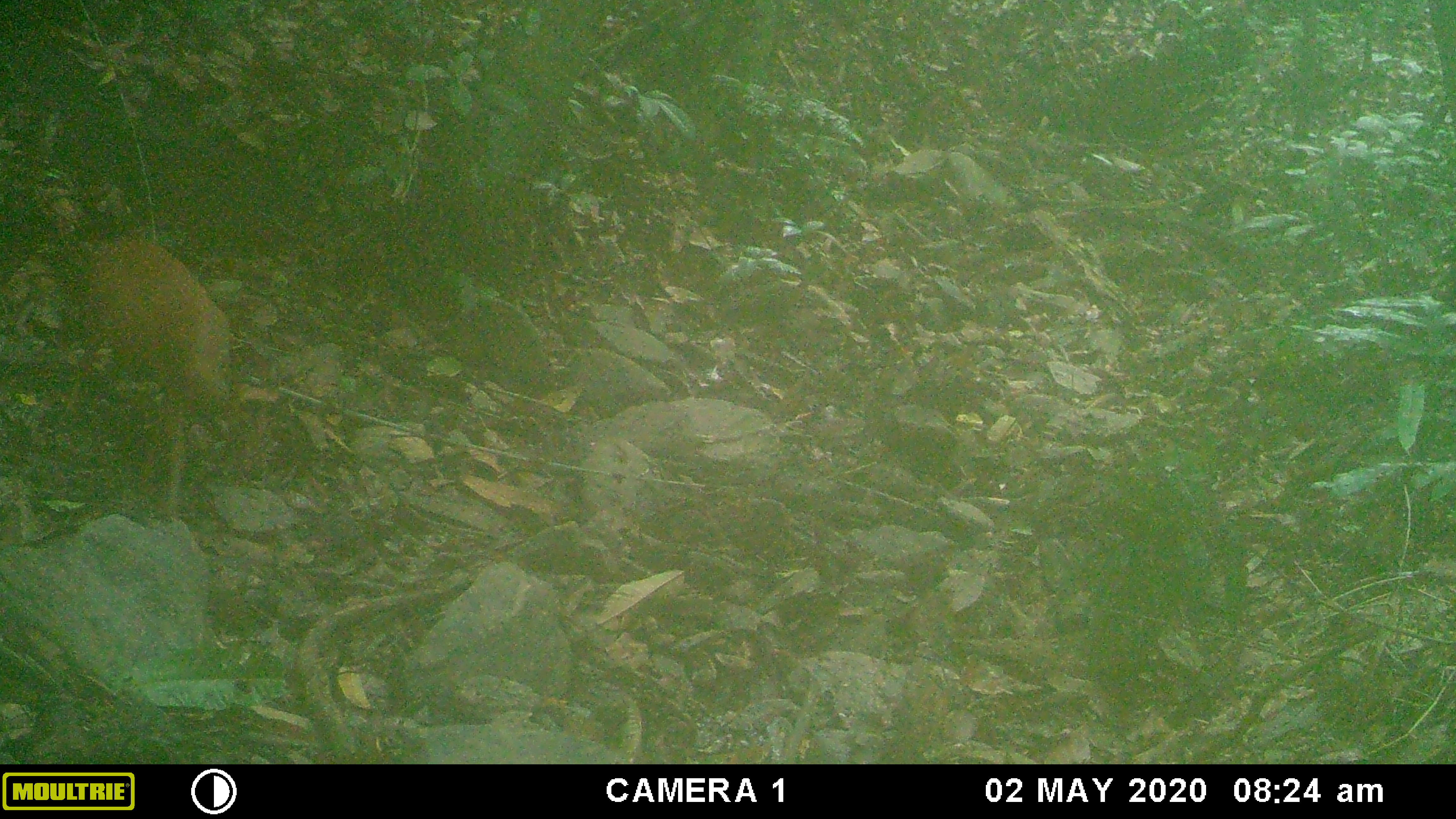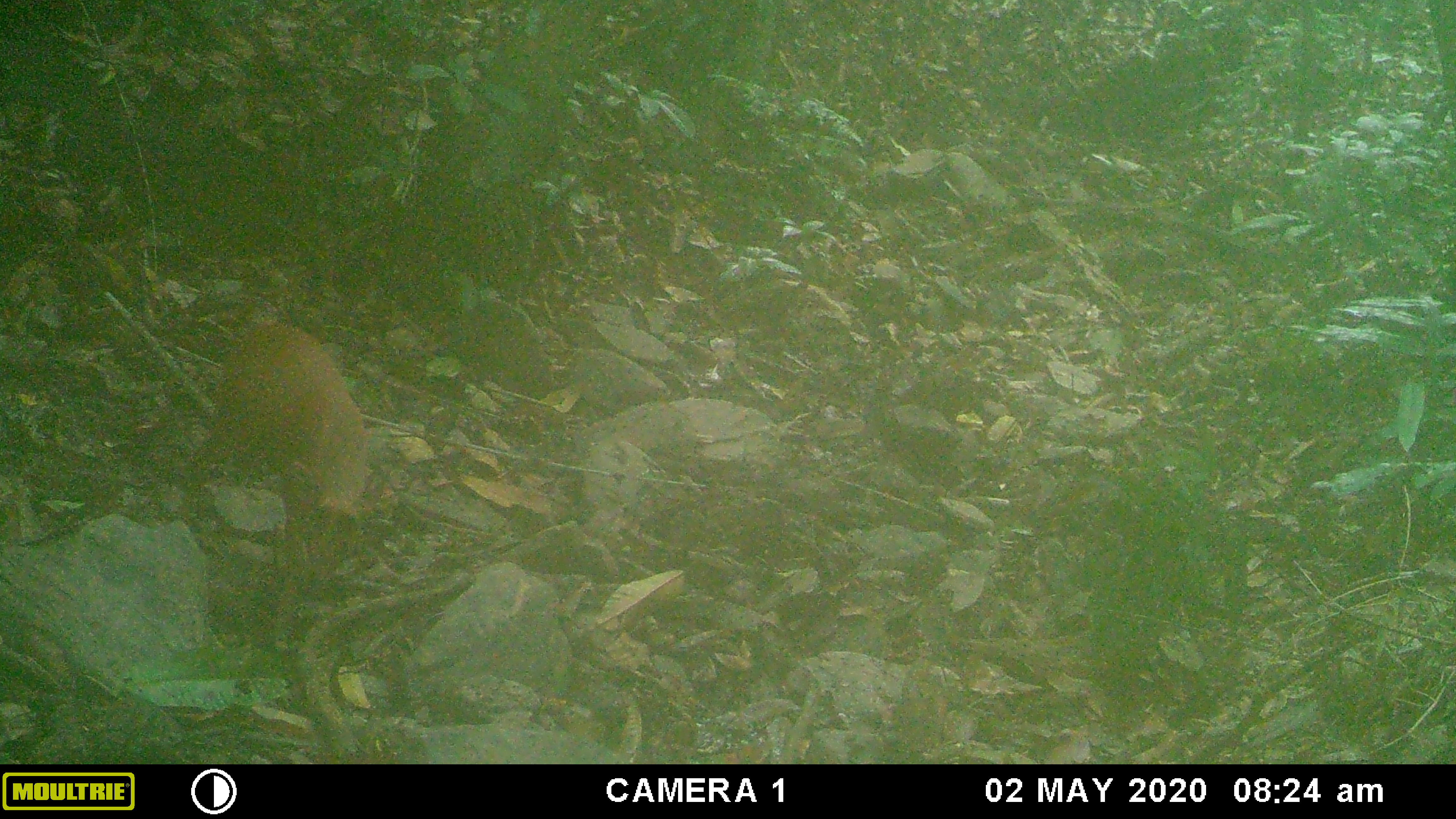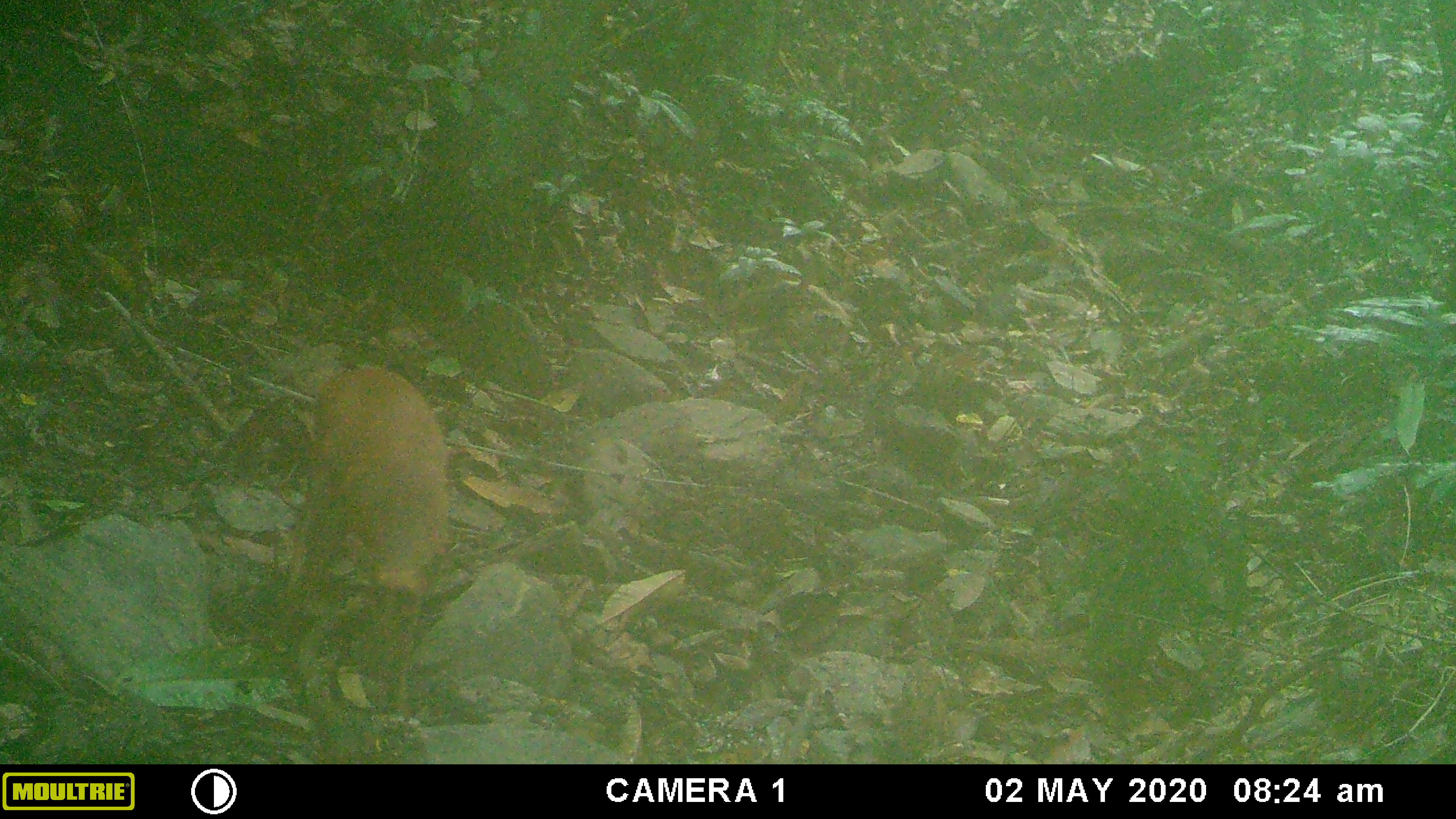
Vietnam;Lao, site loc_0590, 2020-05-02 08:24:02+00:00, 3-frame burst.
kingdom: Animalia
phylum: Chordata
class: Mammalia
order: Artiodactyla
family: Cervidae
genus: Muntiacus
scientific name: Muntiacus muntjak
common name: red muntjac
Red muntjac (Muntiacus muntjak). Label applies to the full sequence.